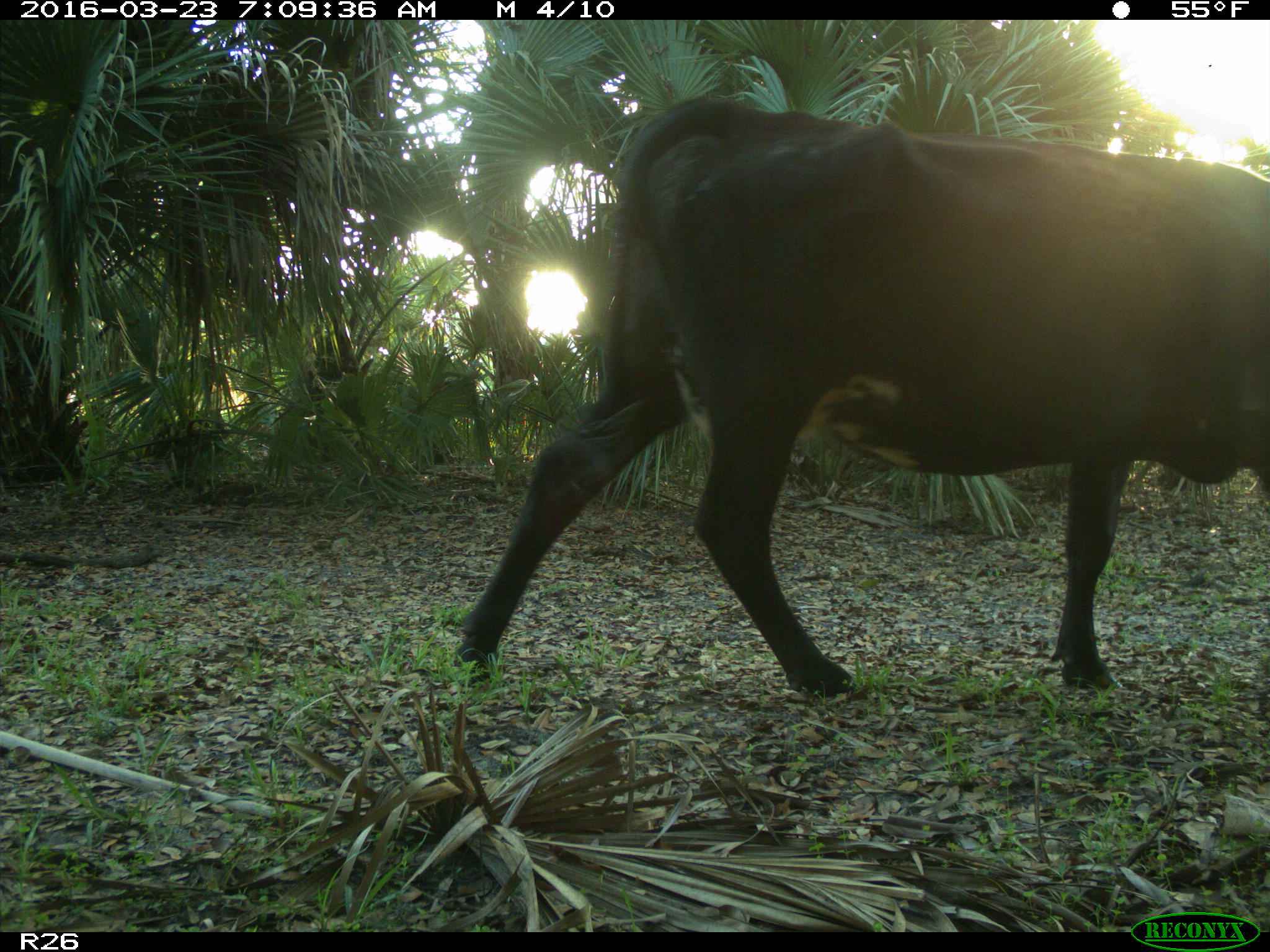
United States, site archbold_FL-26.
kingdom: Animalia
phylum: Chordata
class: Mammalia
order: Artiodactyla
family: Bovidae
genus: Bos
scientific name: Bos taurus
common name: domestic cow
Bos taurus (domestic cow).